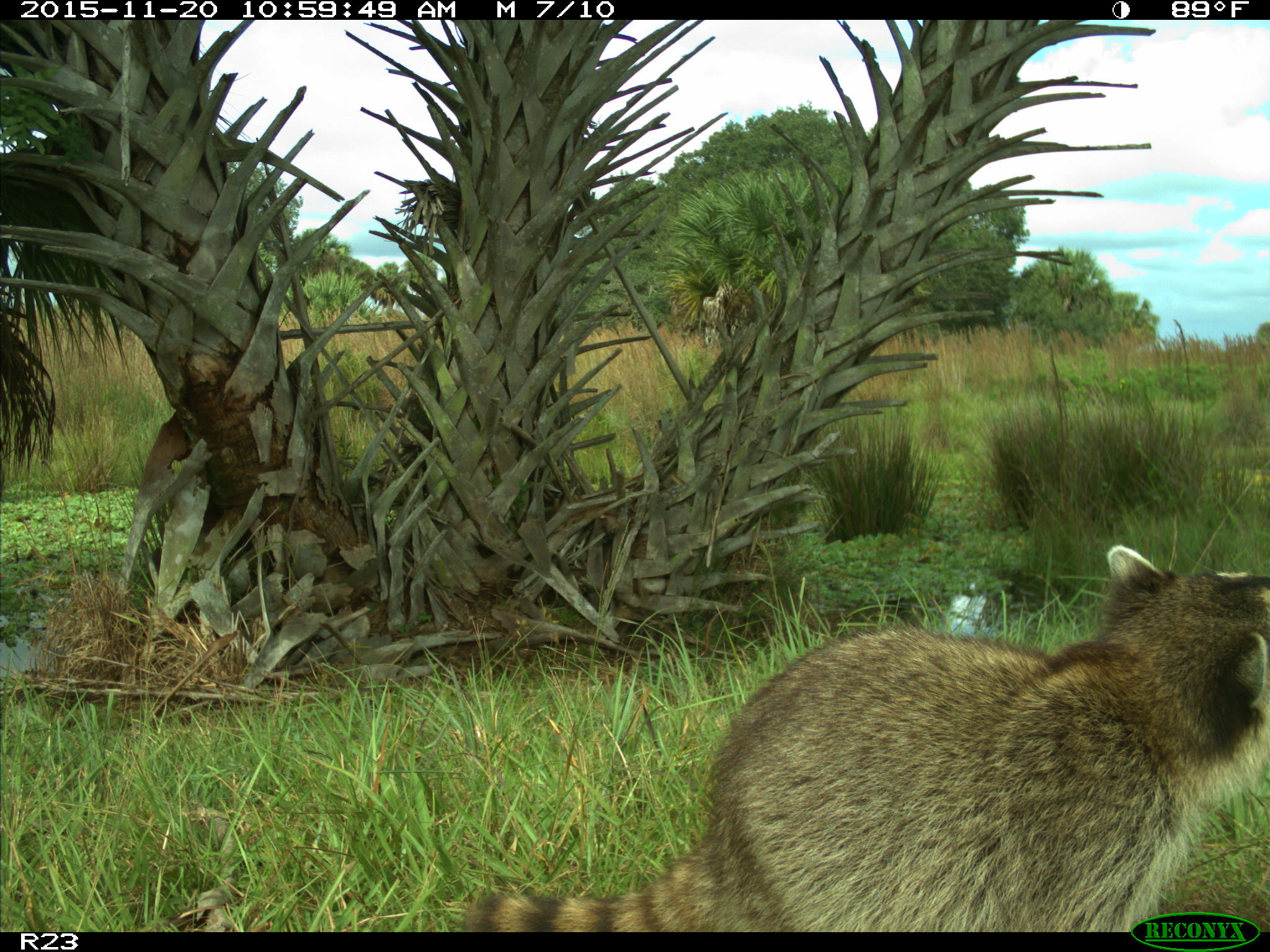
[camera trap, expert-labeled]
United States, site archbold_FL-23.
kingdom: Animalia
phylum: Chordata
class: Mammalia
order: Carnivora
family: Procyonidae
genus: Procyon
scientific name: Procyon lotor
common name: common raccoon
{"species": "Procyon lotor (common raccoon)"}